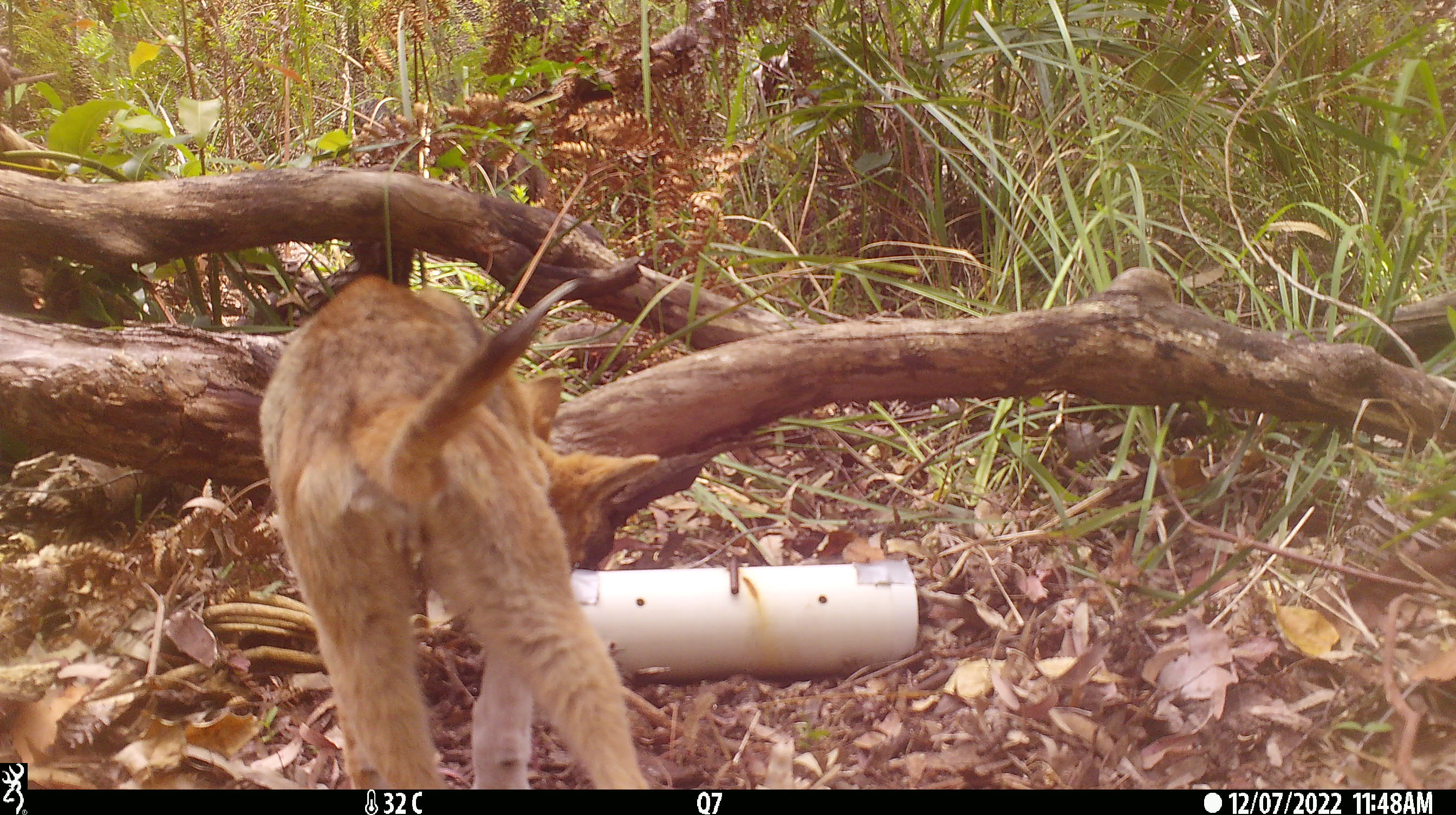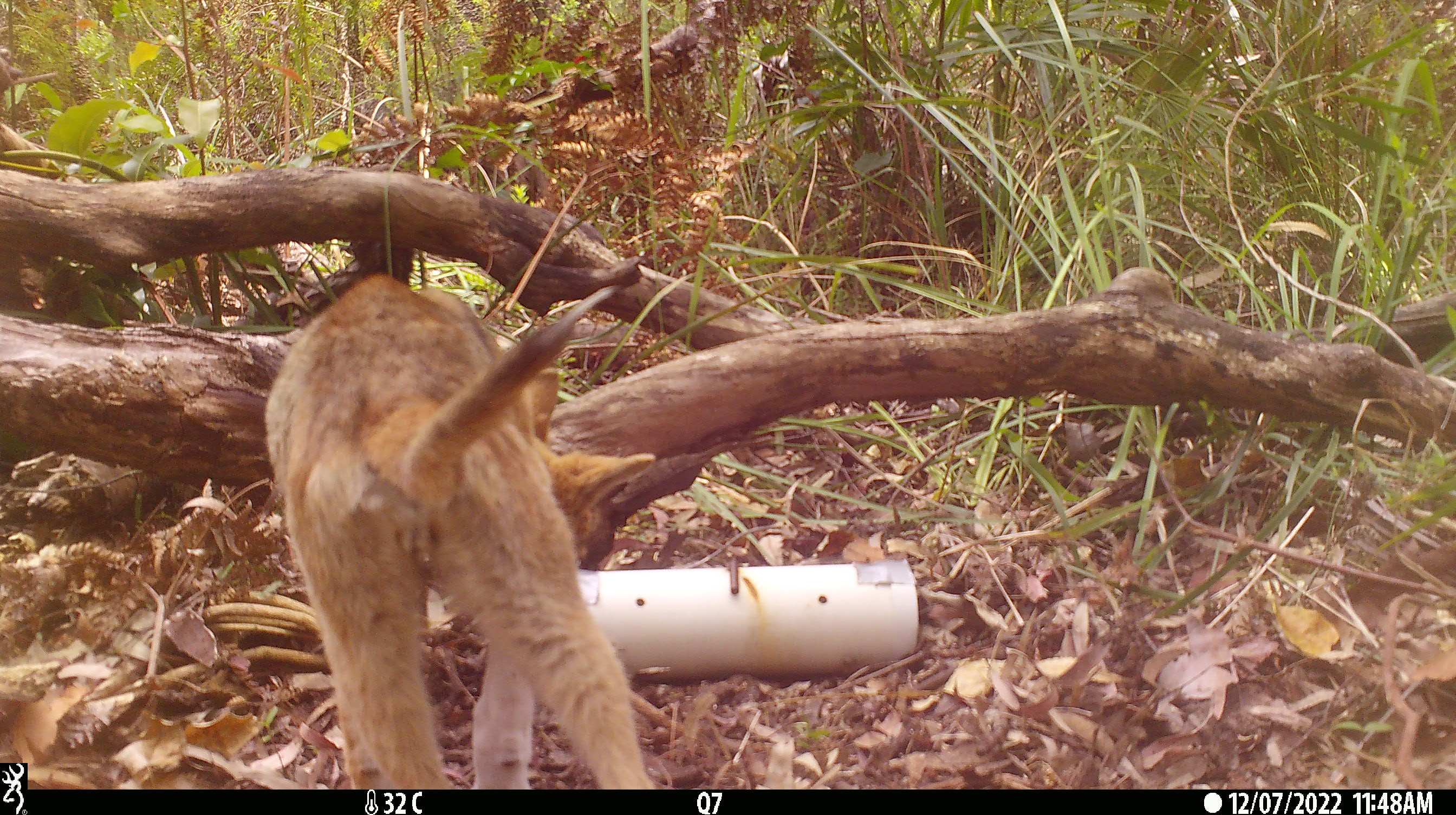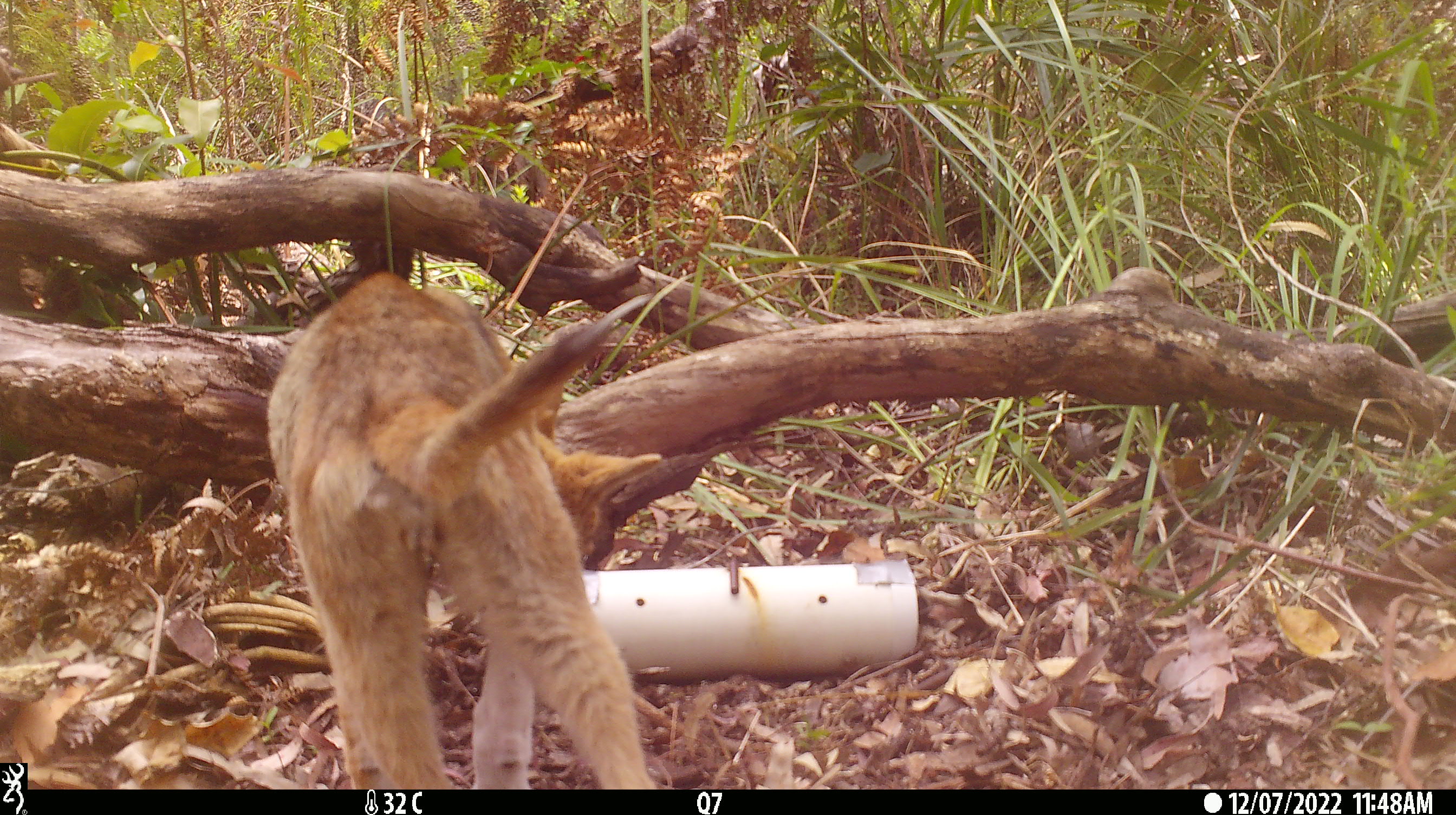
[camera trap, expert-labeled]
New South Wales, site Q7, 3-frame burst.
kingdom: Animalia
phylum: Chordata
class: Mammalia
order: Carnivora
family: Canidae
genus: Canis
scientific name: Canis familiaris dingo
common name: dingo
Dingo (Canis familiaris dingo).